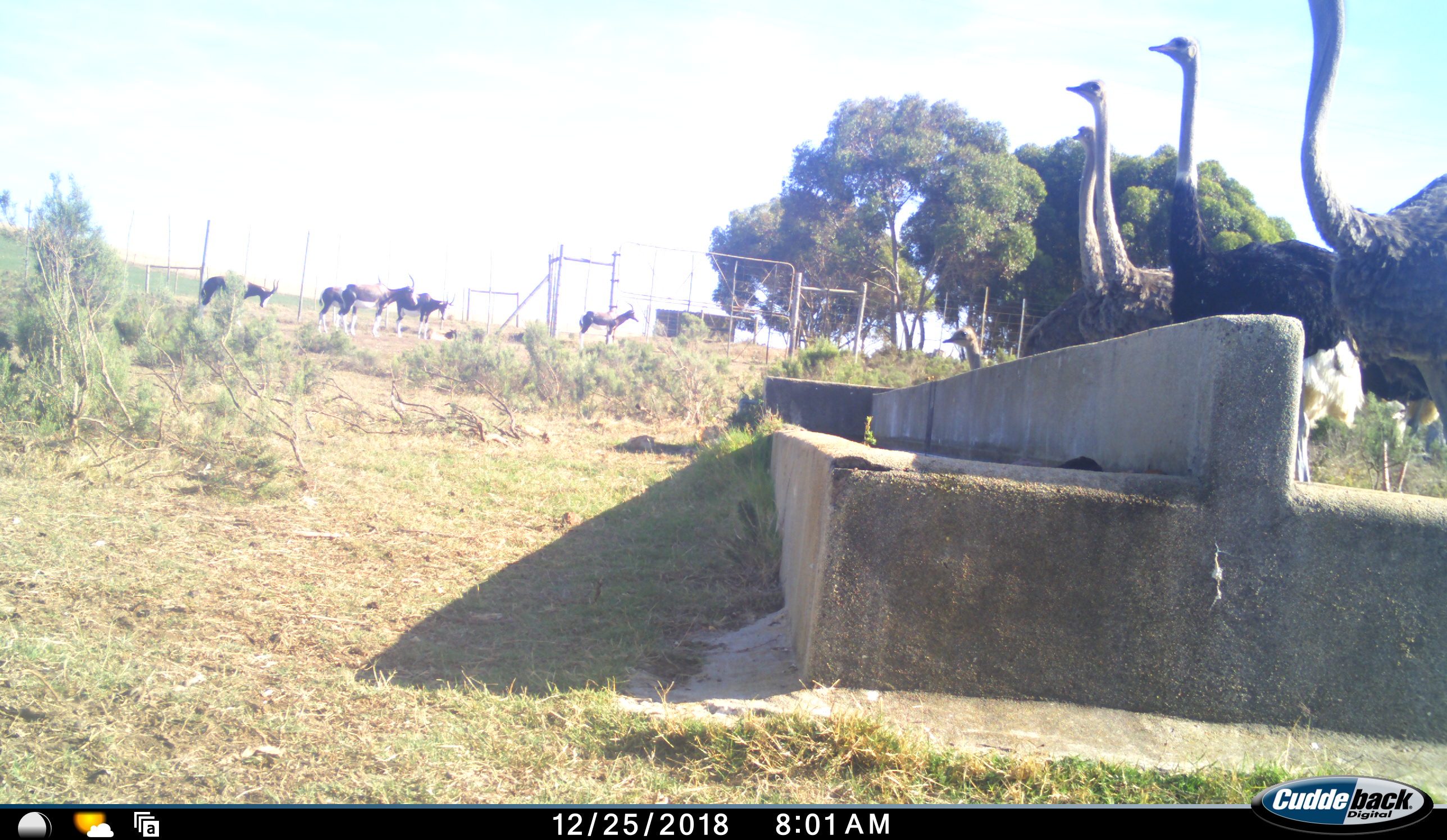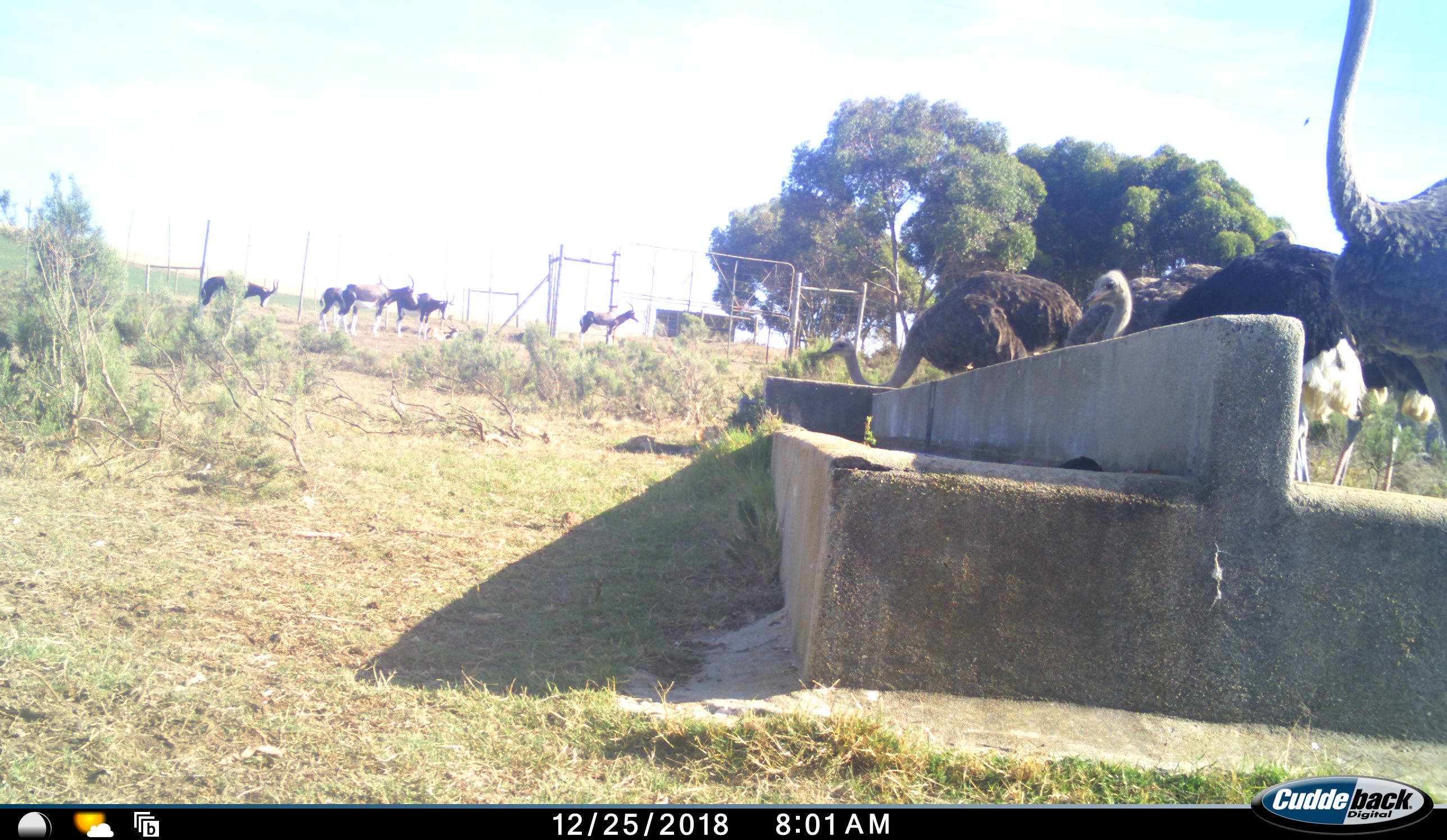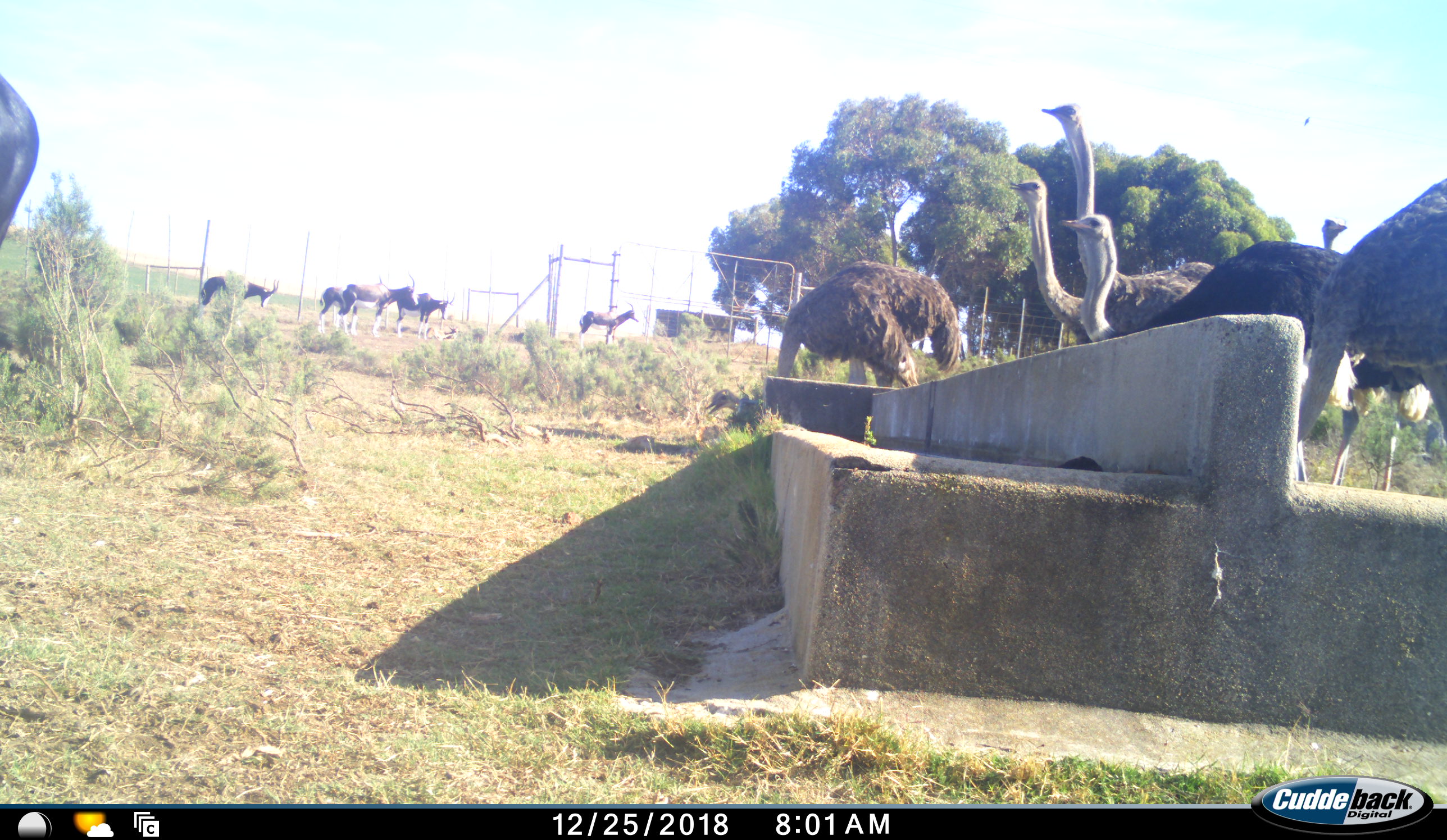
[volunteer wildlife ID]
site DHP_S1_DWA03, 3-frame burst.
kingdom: Animalia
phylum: Chordata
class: Mammalia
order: Artiodactyla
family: Bovidae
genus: Damaliscus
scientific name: Damaliscus pygargus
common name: bontebok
Bontebok (Damaliscus pygargus), count 6. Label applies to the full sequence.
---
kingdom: Animalia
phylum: Chordata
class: Aves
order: Struthioniformes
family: Struthionidae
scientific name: Struthionidae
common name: ostrich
Ostrich (Struthionidae), count 5. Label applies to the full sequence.